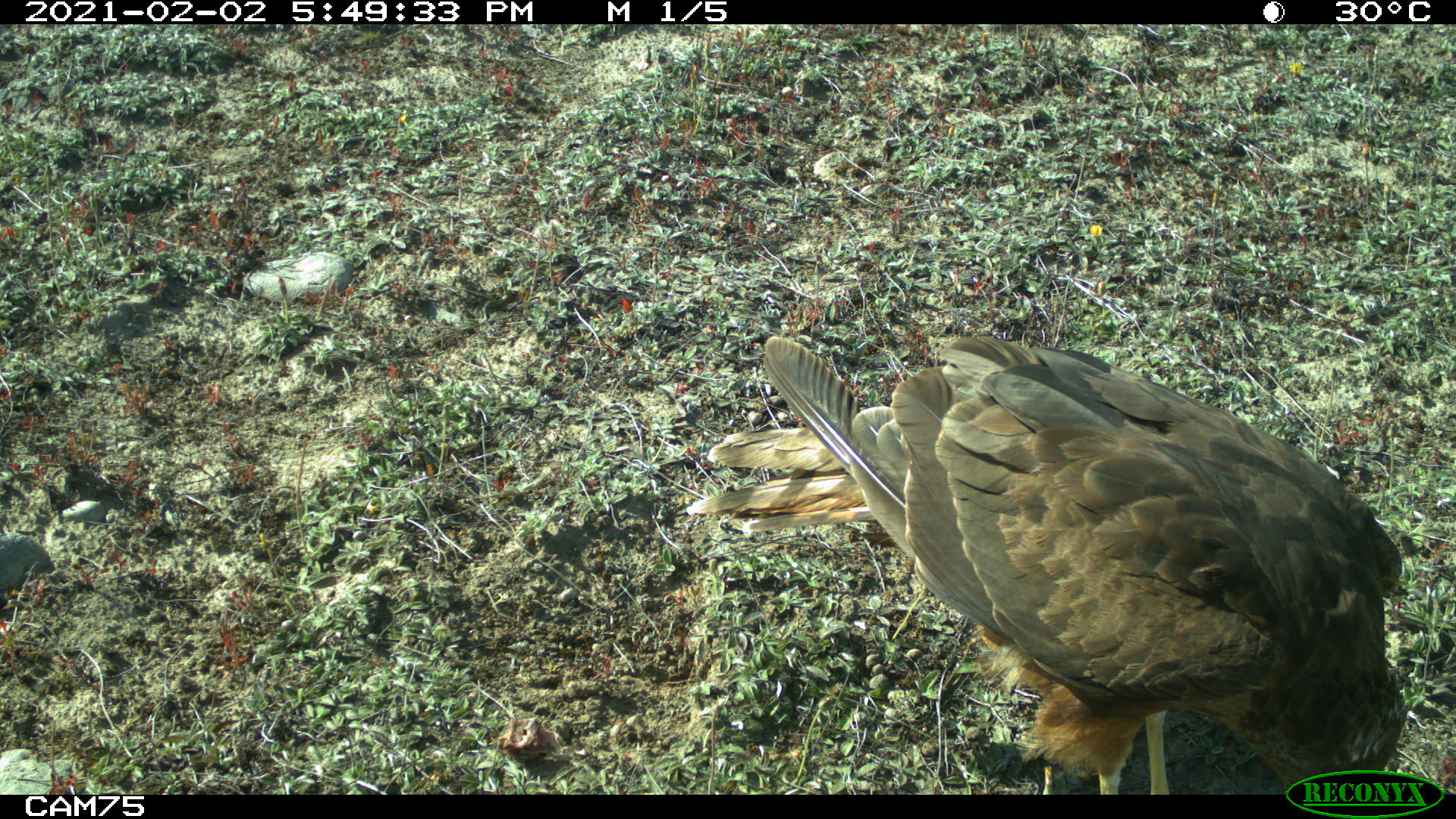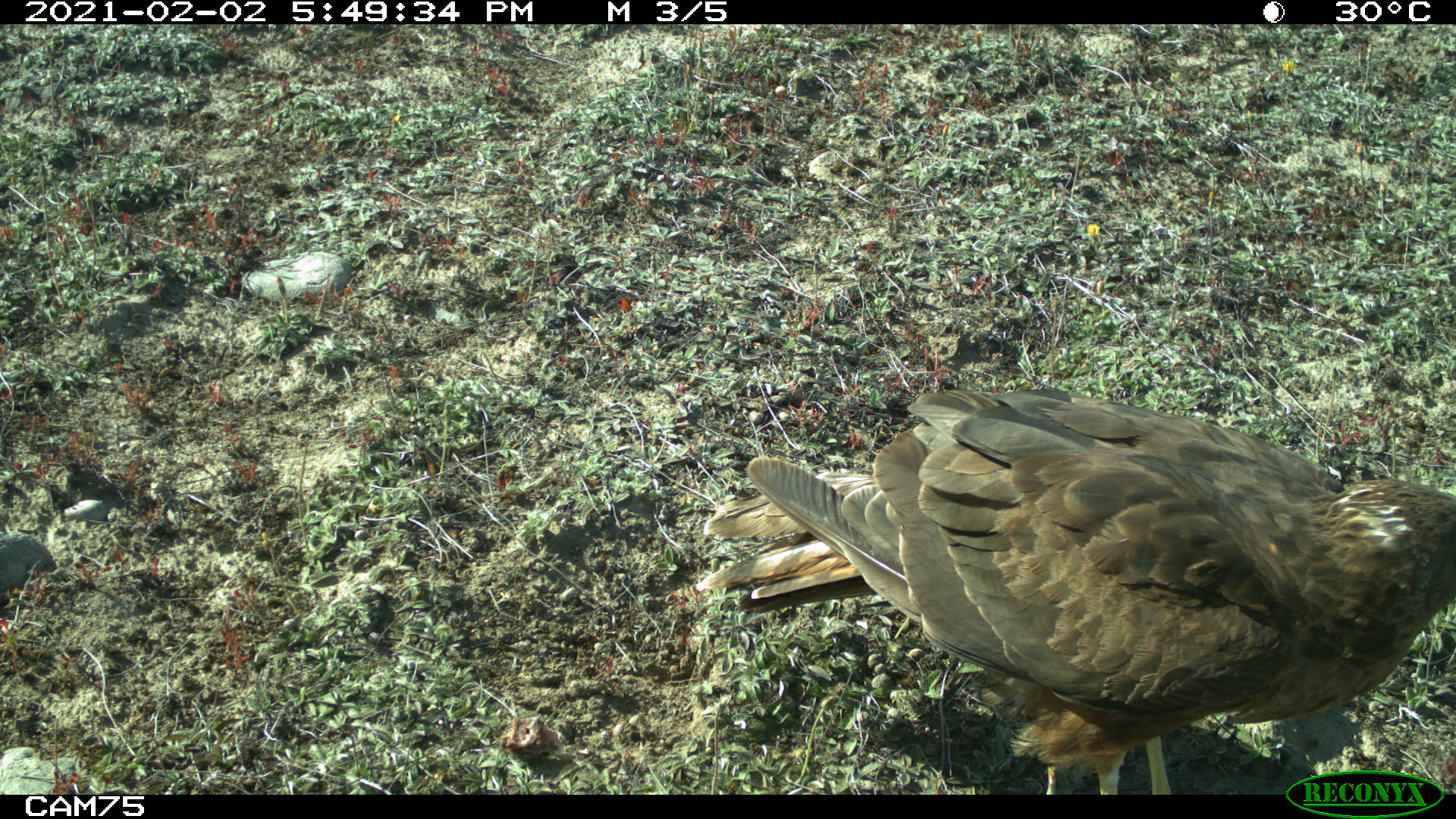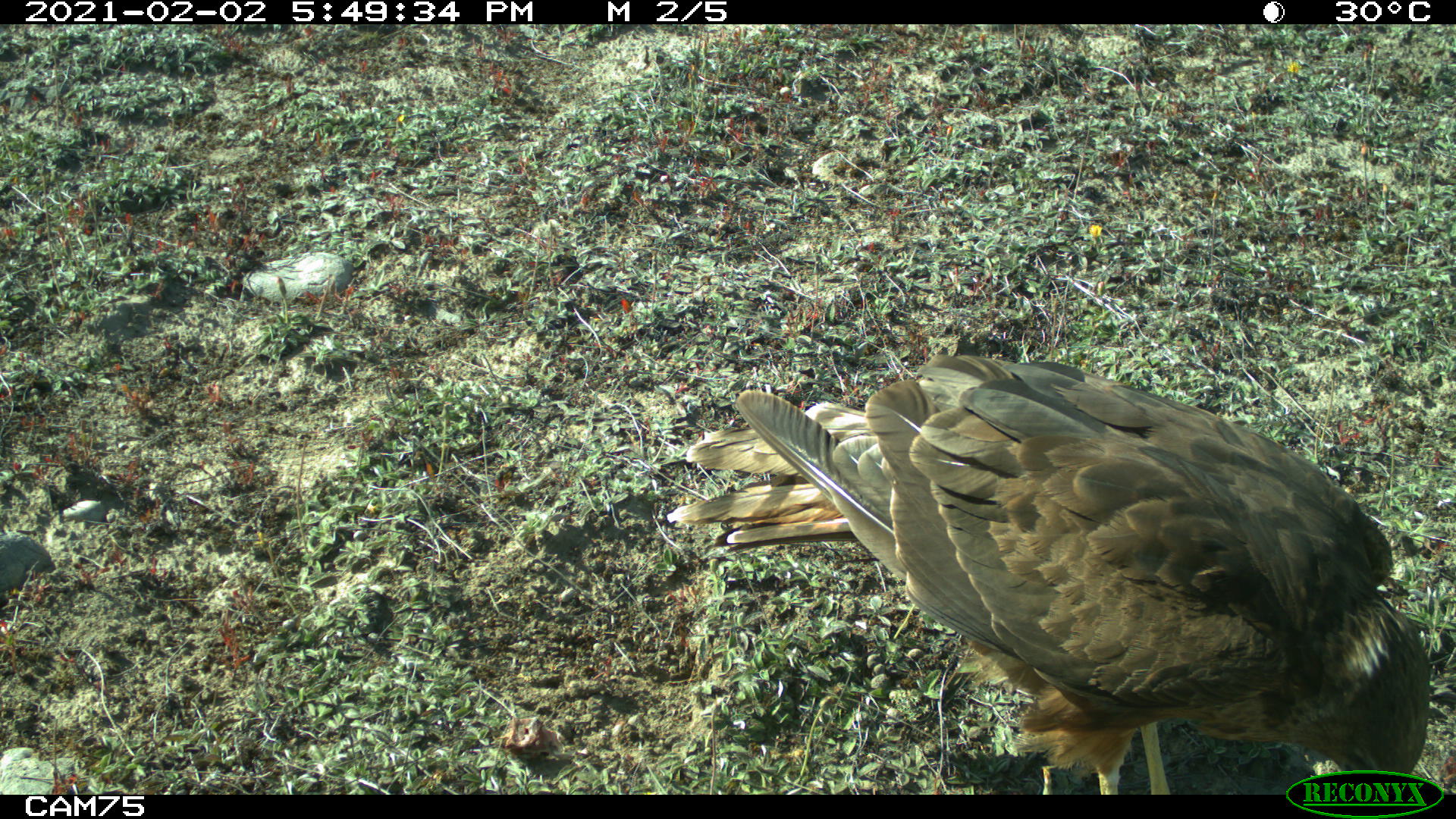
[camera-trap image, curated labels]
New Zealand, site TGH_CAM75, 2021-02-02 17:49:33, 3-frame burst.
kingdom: Animalia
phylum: Chordata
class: Aves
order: Accipitriformes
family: Accipitridae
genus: Circus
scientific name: Circus approximans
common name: swamp harrier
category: harrier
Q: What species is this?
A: Harrier (swamp harrier) (Circus approximans).